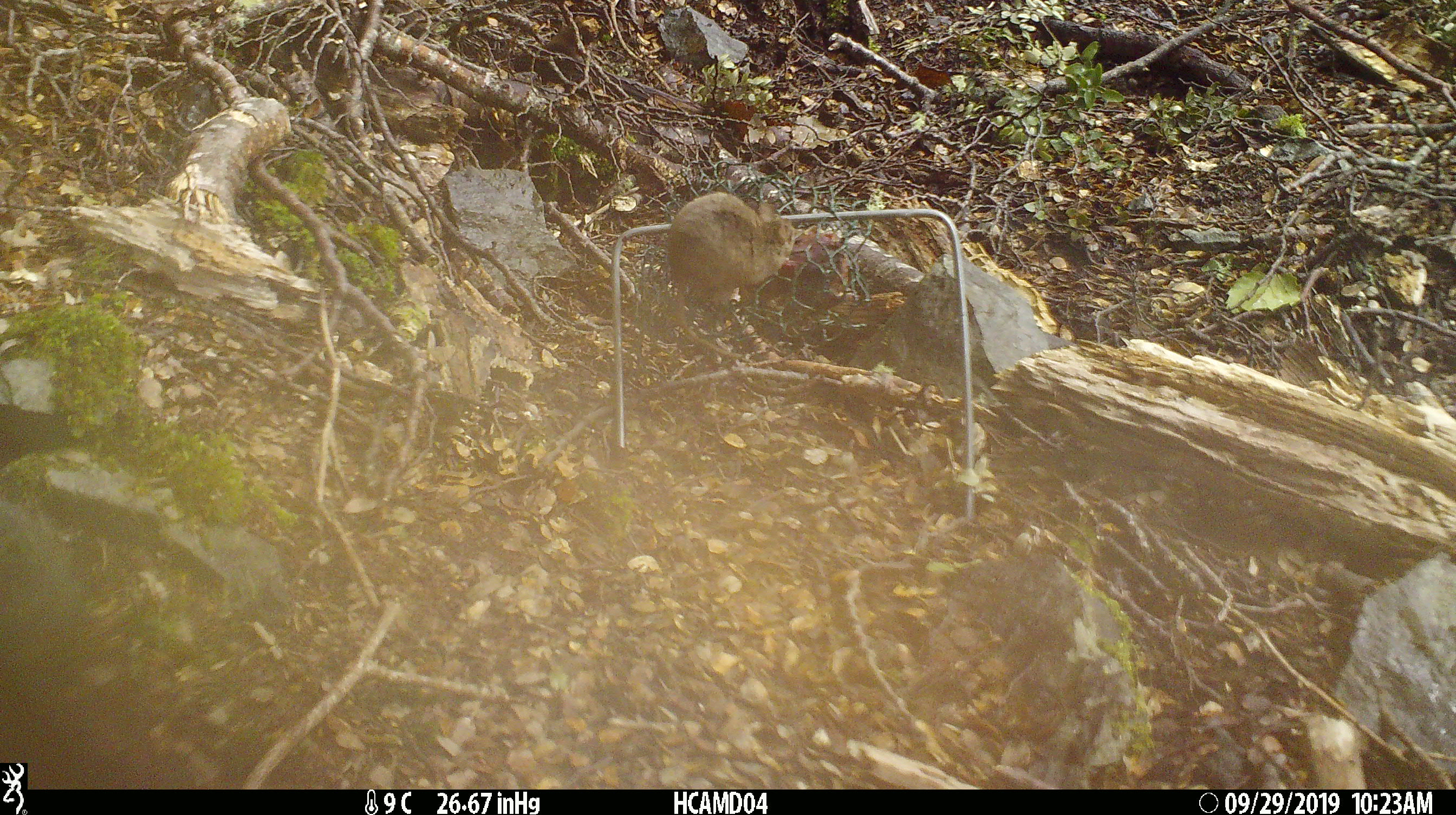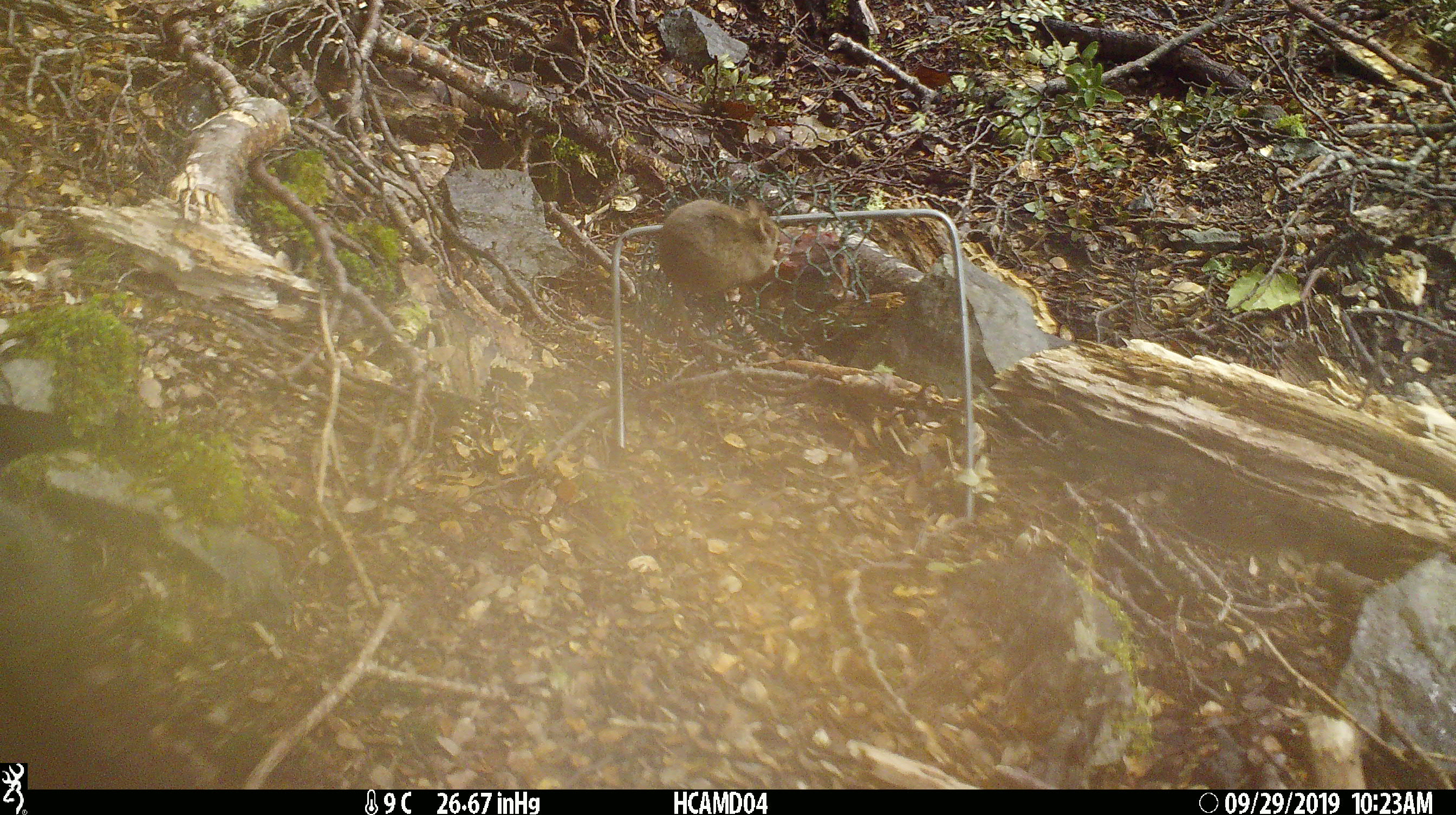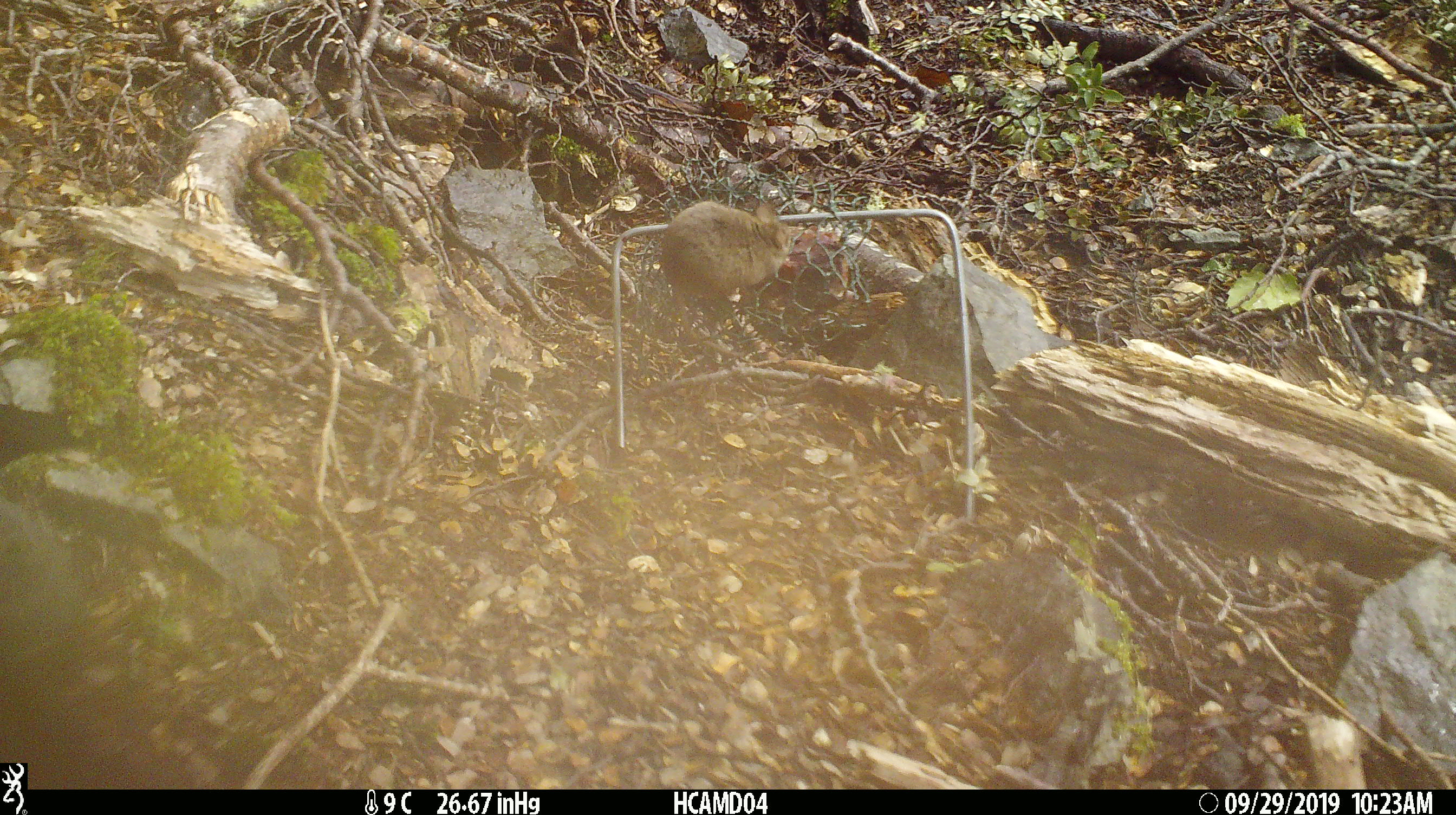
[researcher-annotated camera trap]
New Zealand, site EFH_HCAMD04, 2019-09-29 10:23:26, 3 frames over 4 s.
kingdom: Animalia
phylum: Chordata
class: Mammalia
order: Rodentia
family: Muridae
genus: Mus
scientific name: Mus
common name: mouse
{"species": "mouse (Mus)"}